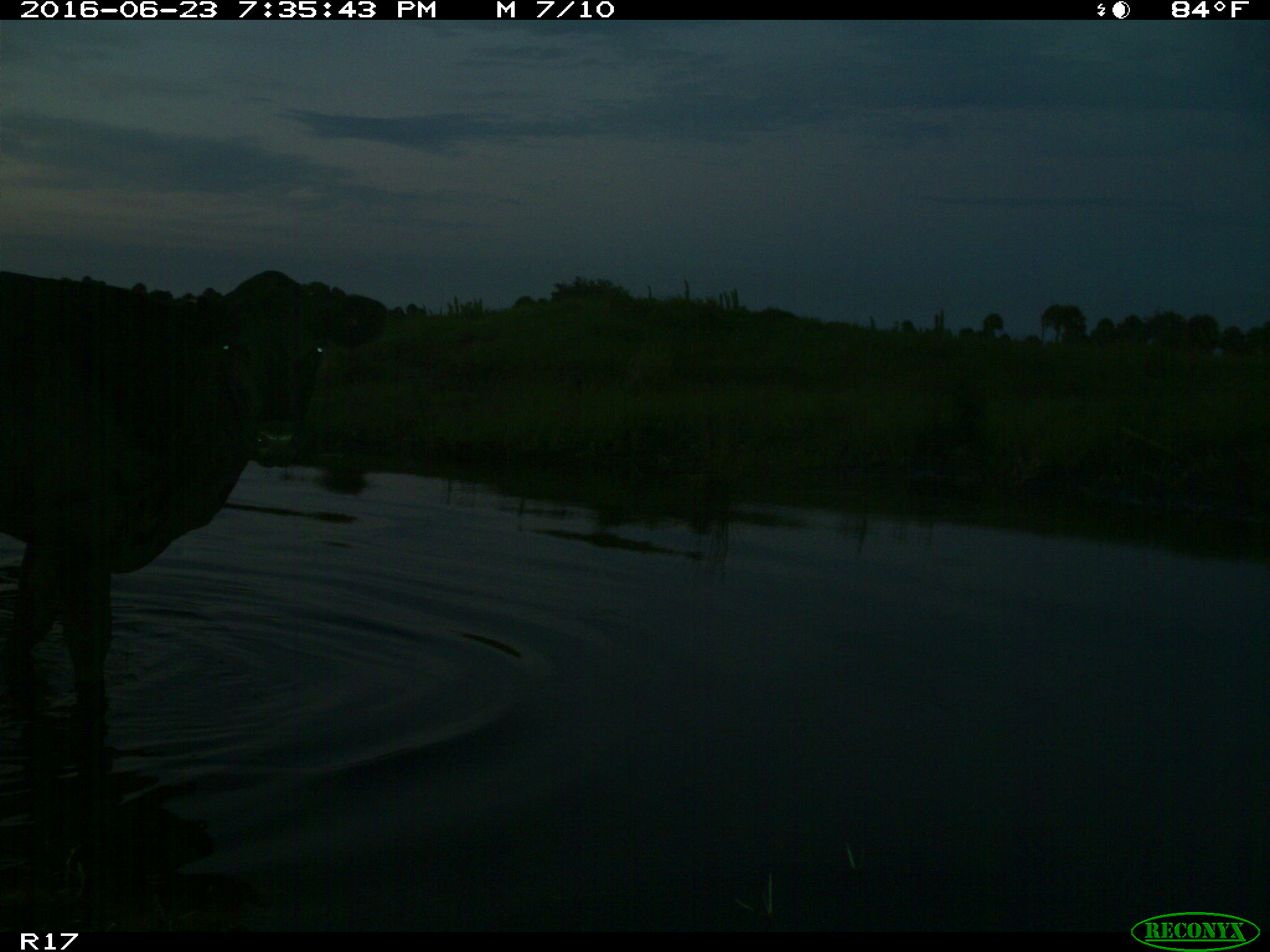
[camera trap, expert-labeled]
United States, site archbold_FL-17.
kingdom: Animalia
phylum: Chordata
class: Mammalia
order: Artiodactyla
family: Bovidae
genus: Bos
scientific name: Bos taurus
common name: domestic cow